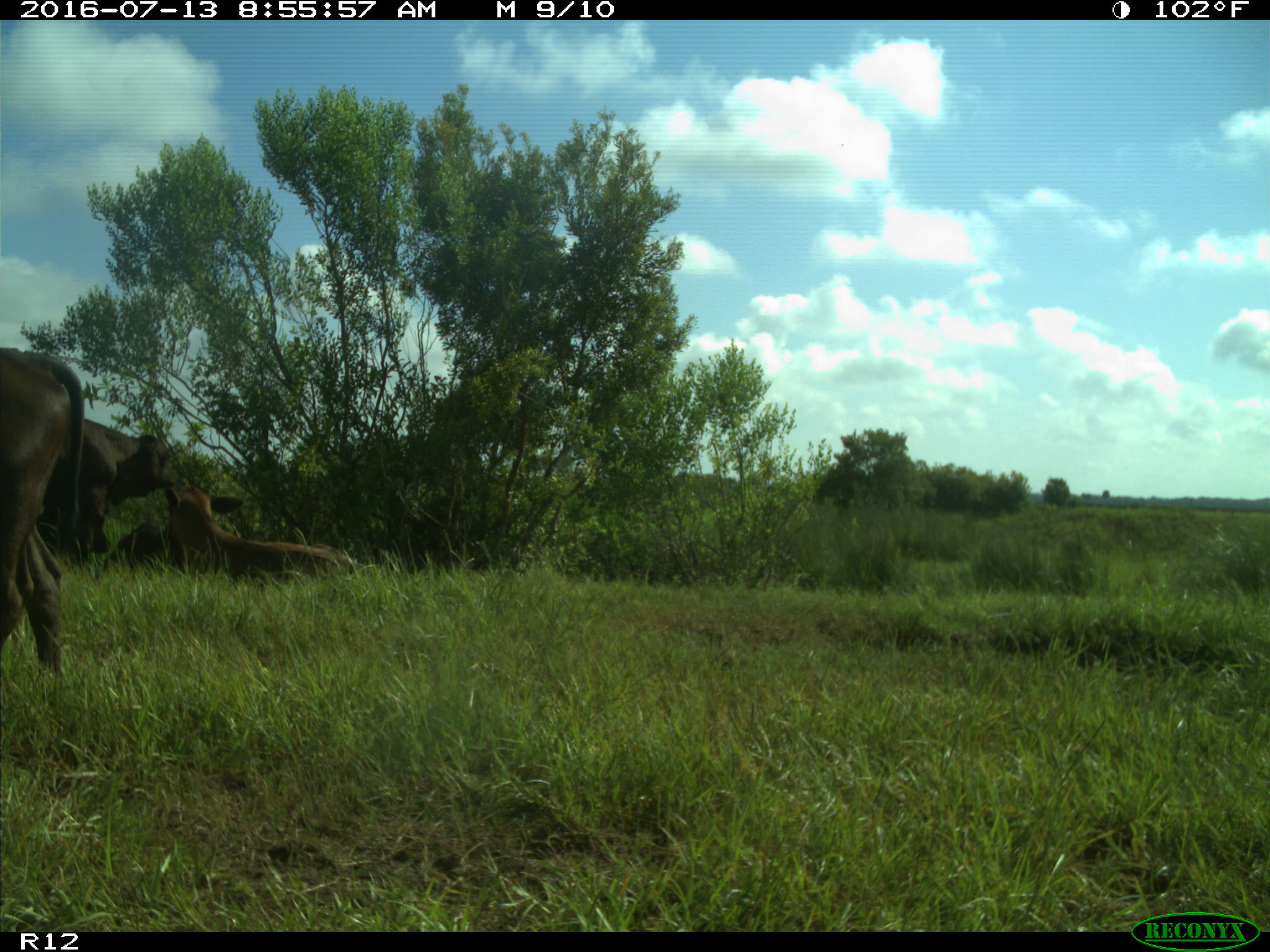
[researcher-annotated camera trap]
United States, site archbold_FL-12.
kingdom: Animalia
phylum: Chordata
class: Mammalia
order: Artiodactyla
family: Bovidae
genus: Bos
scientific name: Bos taurus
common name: domestic cow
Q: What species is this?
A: Bos taurus (domestic cow).